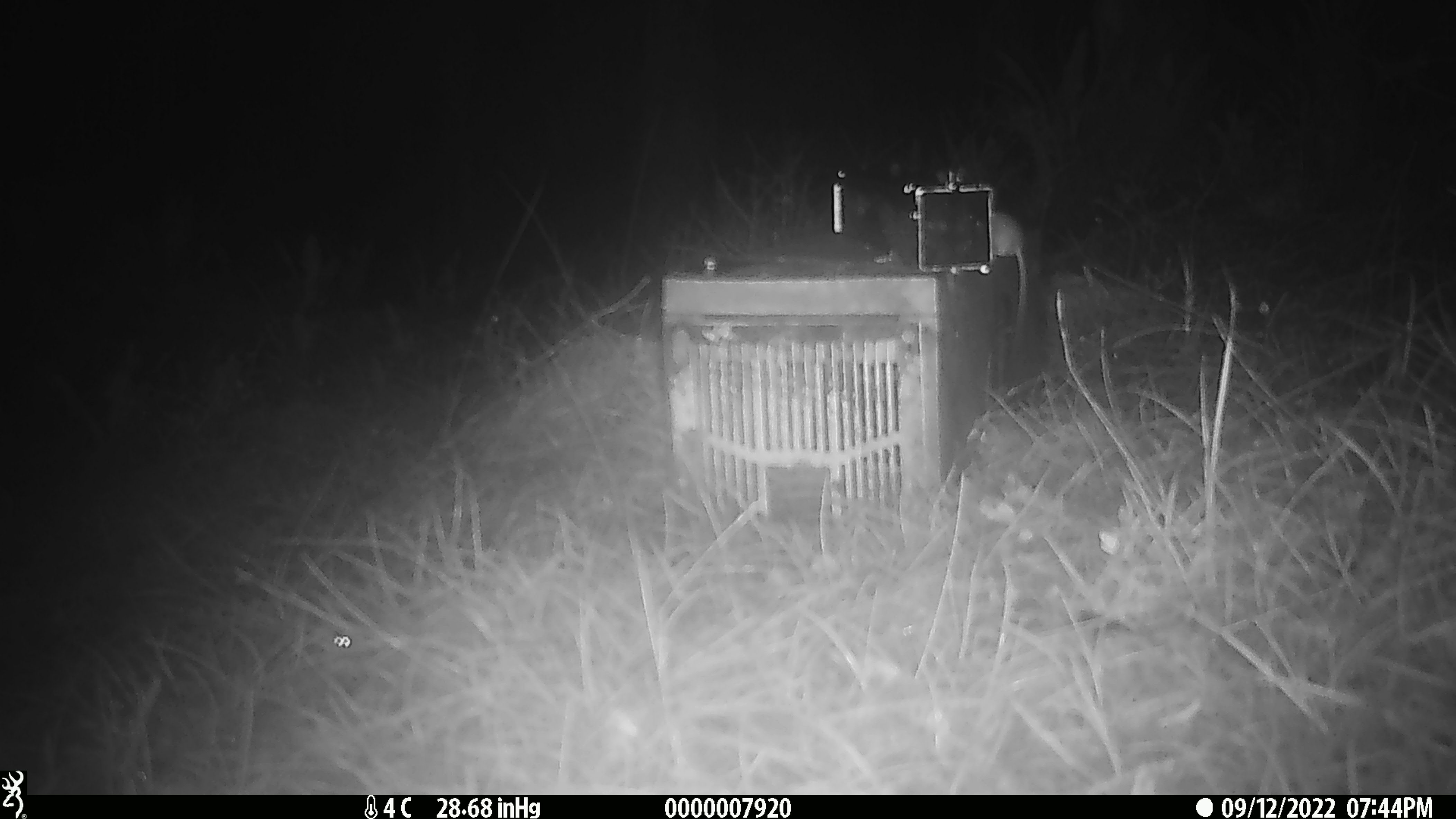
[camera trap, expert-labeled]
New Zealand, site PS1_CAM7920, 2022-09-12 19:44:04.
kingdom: Animalia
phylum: Chordata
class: Mammalia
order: Rodentia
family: Muridae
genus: Mus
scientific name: Mus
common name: mouse